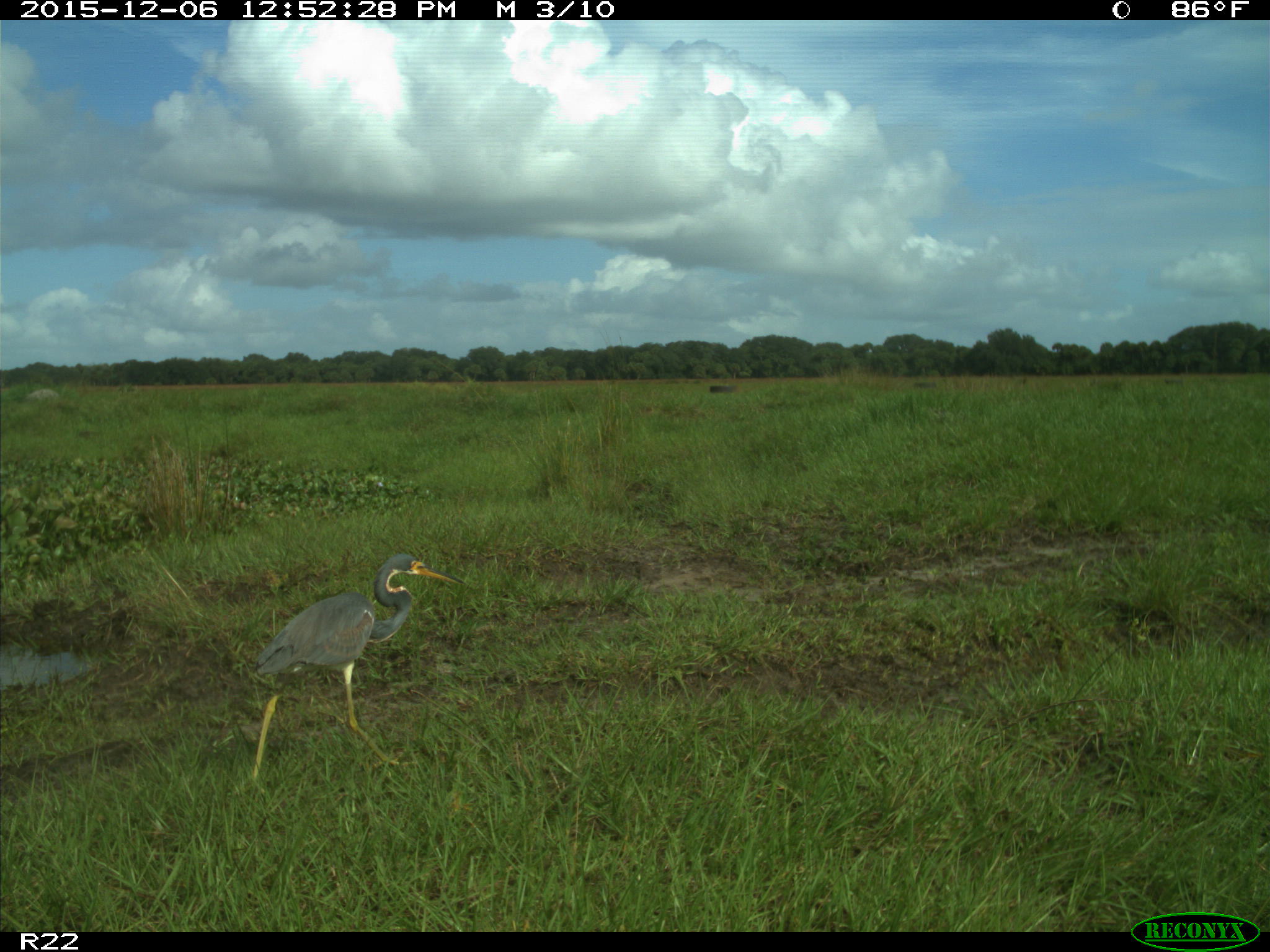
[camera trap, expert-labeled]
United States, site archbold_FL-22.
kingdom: Animalia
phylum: Chordata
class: Aves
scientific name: Aves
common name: birds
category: unidentified bird